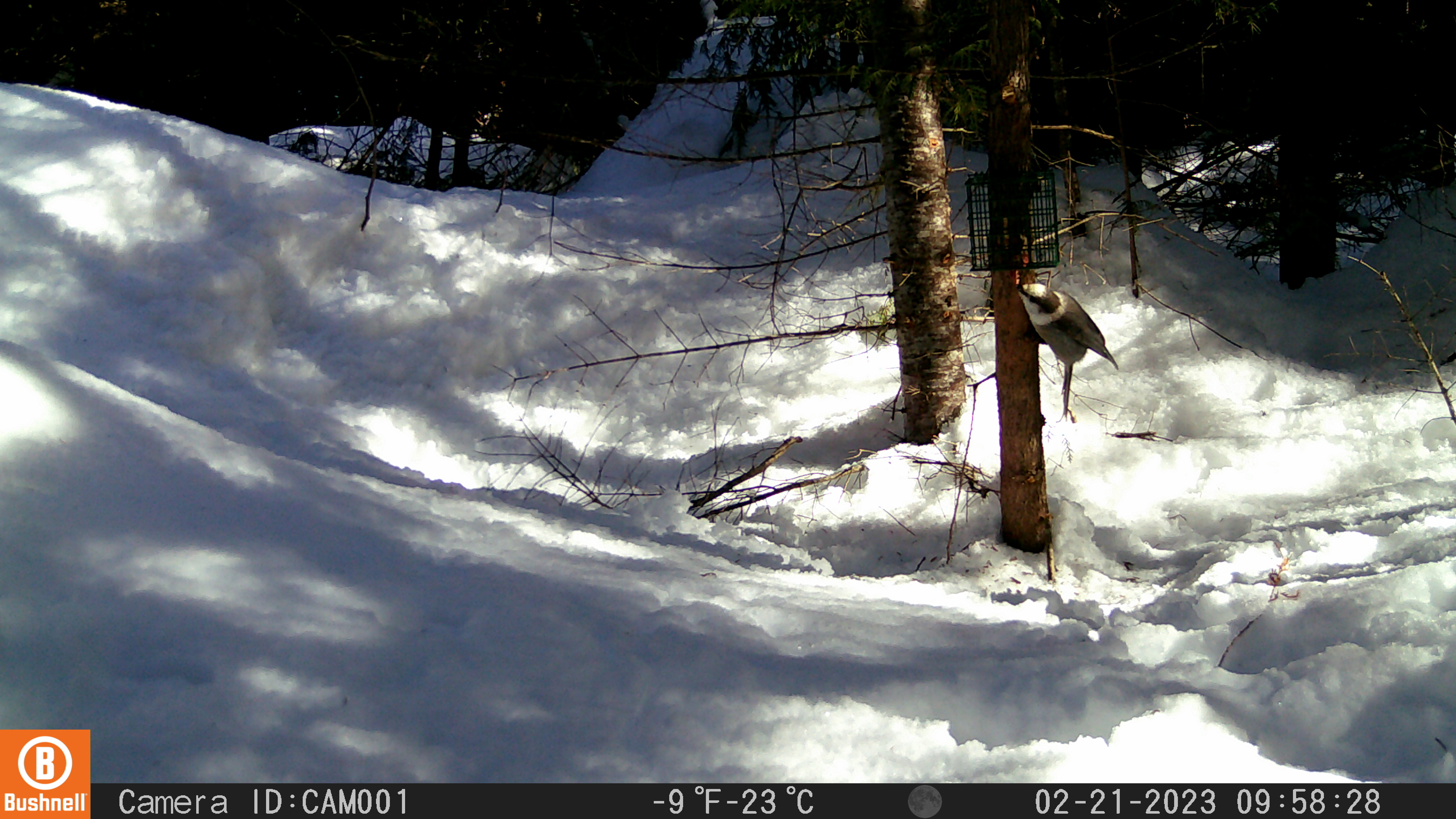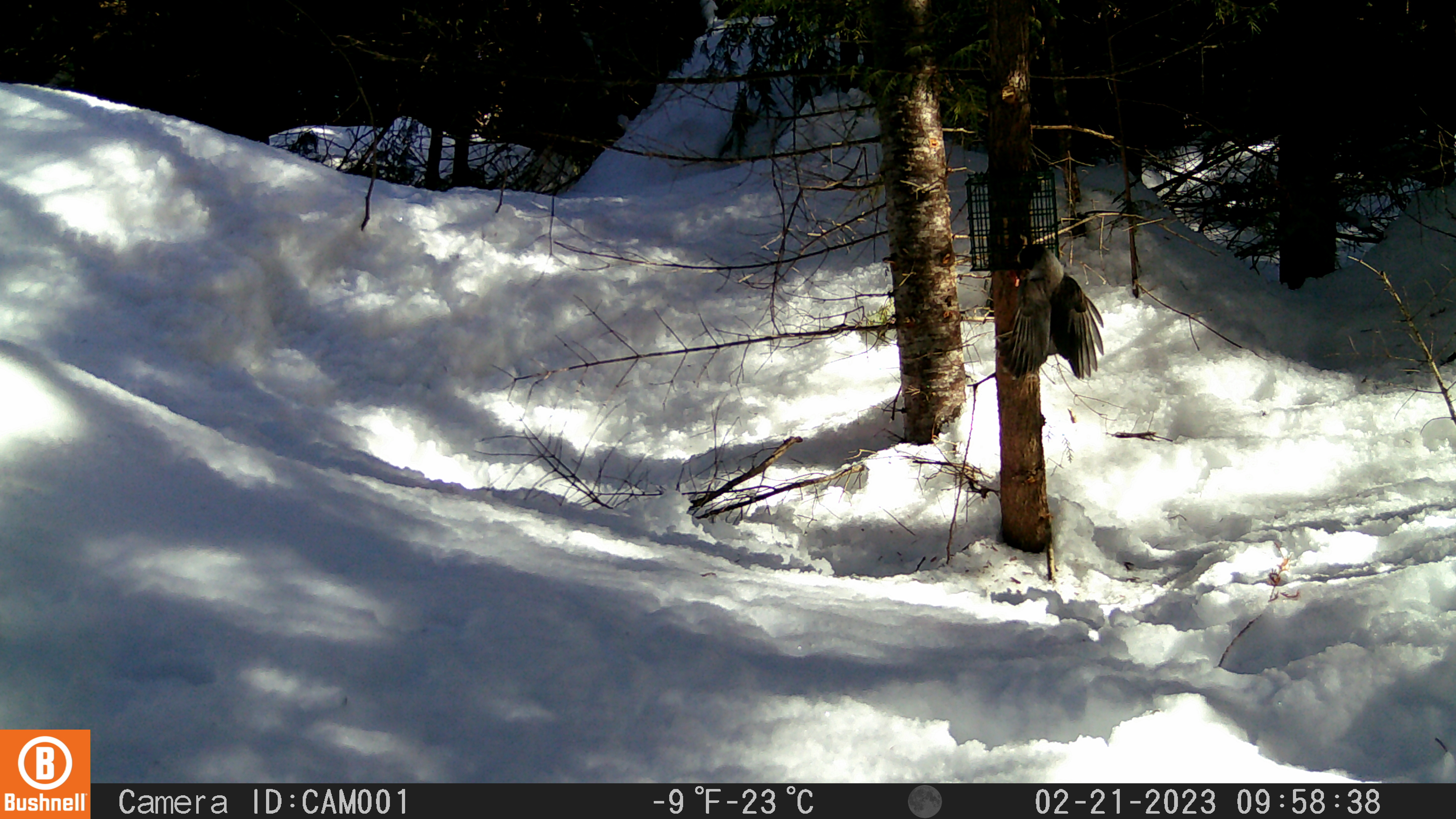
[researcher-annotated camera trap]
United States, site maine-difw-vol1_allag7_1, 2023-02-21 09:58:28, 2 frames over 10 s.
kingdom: Animalia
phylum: Chordata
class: Aves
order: Passeriformes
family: Corvidae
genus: Perisoreus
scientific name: Perisoreus canadensis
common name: canada jay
Canada jay (Perisoreus canadensis).